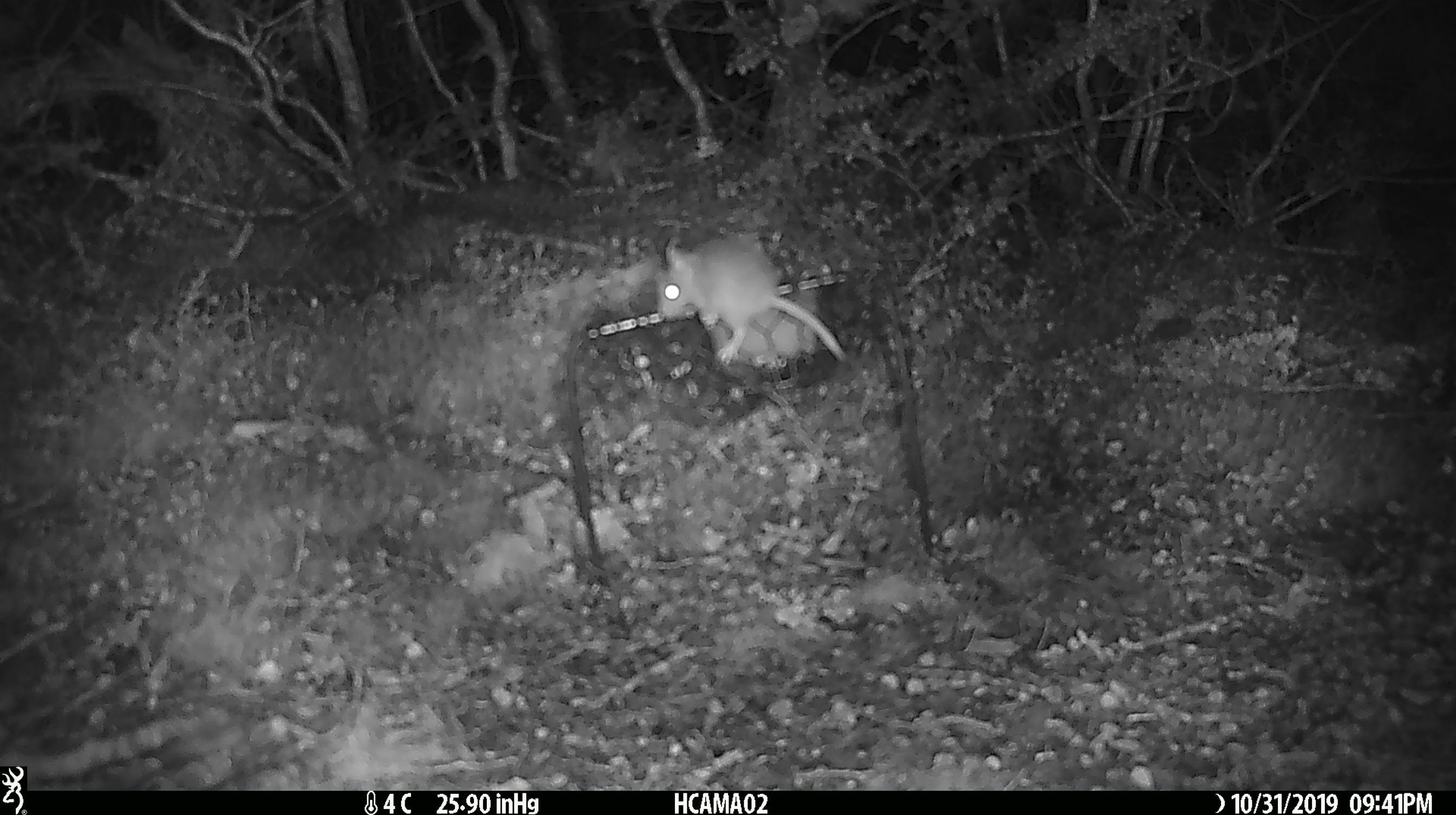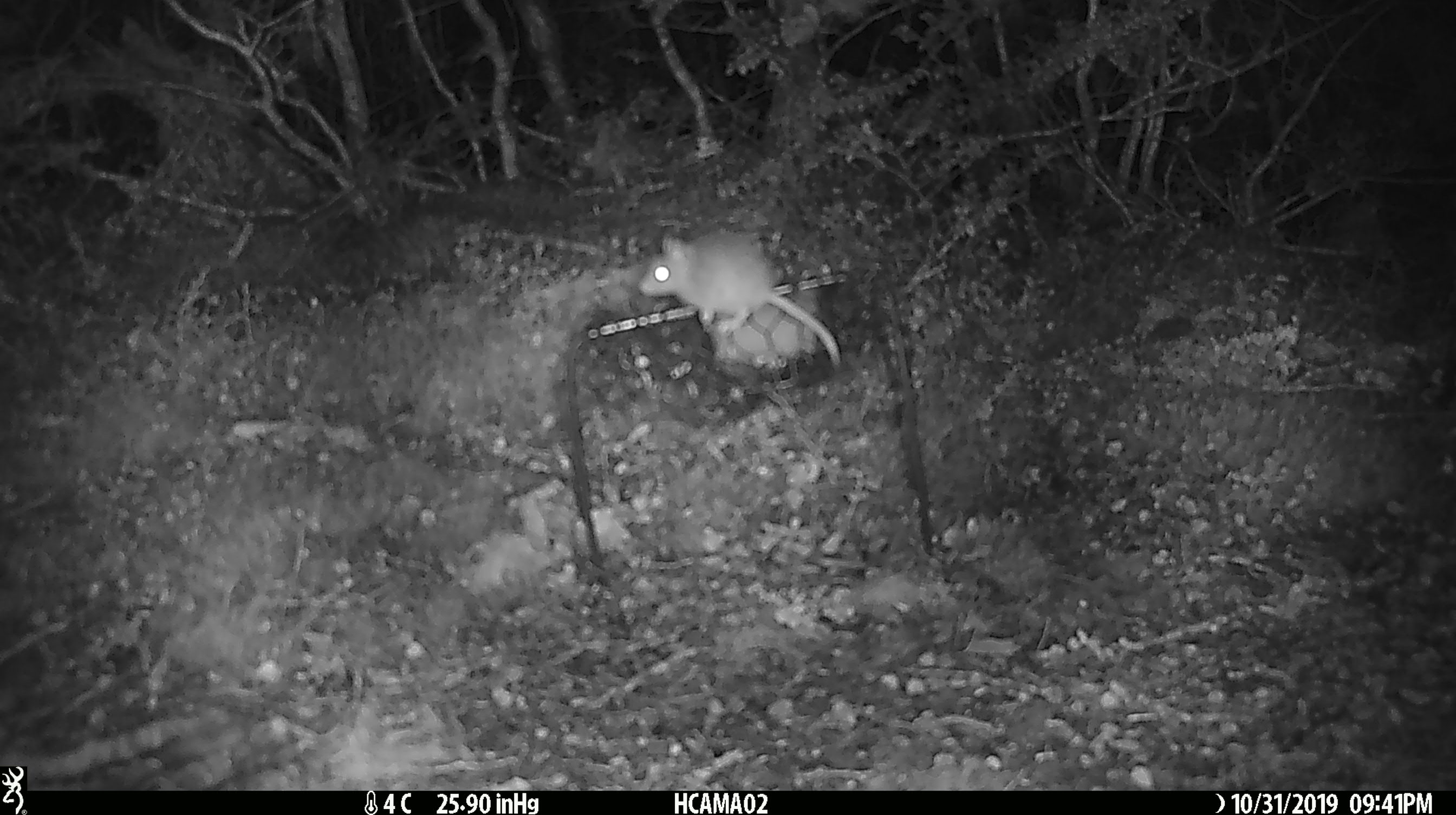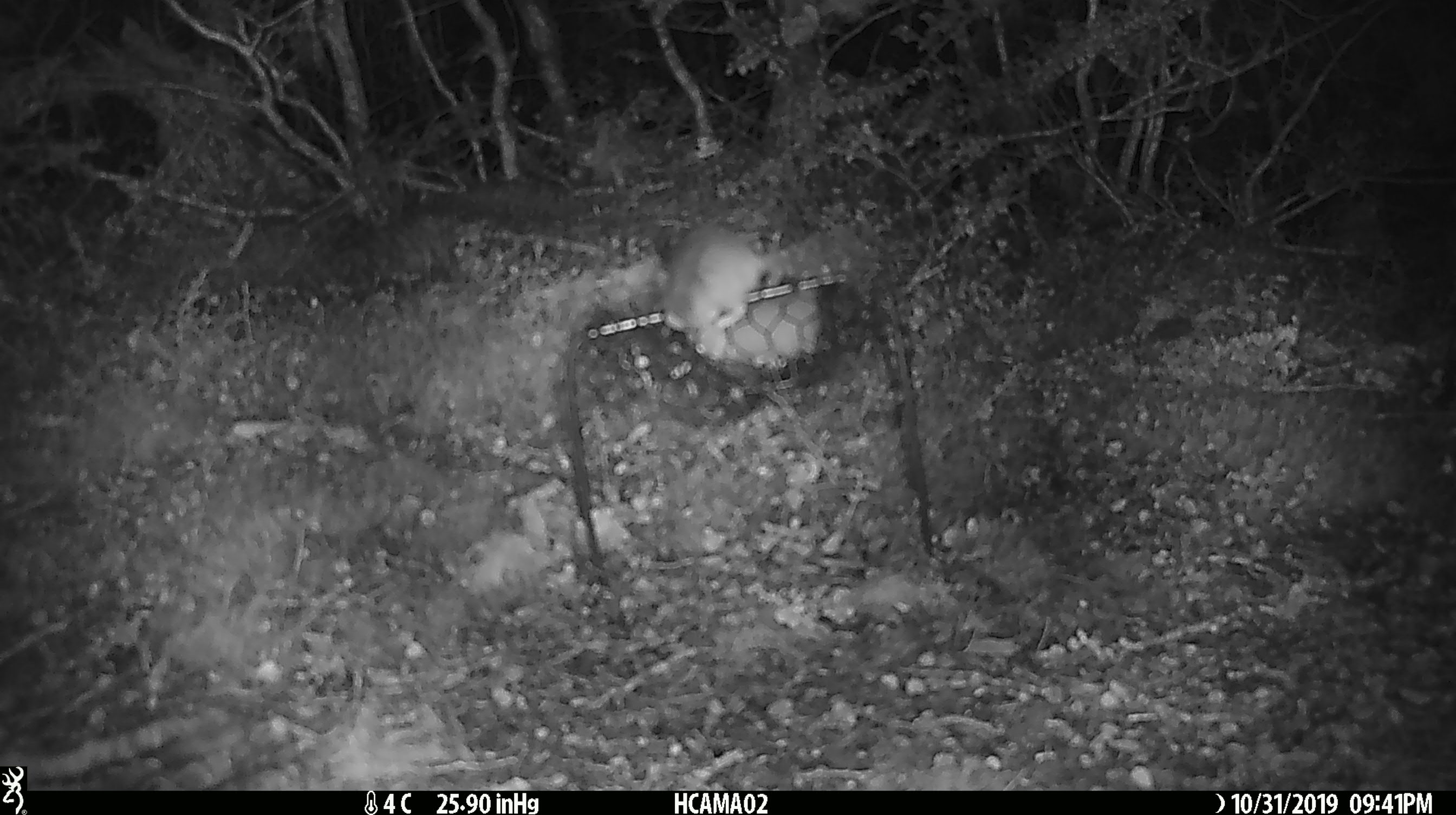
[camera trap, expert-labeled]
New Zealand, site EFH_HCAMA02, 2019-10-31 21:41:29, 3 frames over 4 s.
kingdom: Animalia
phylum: Chordata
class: Mammalia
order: Rodentia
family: Muridae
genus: Mus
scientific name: Mus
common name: mouse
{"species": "mouse (Mus)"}